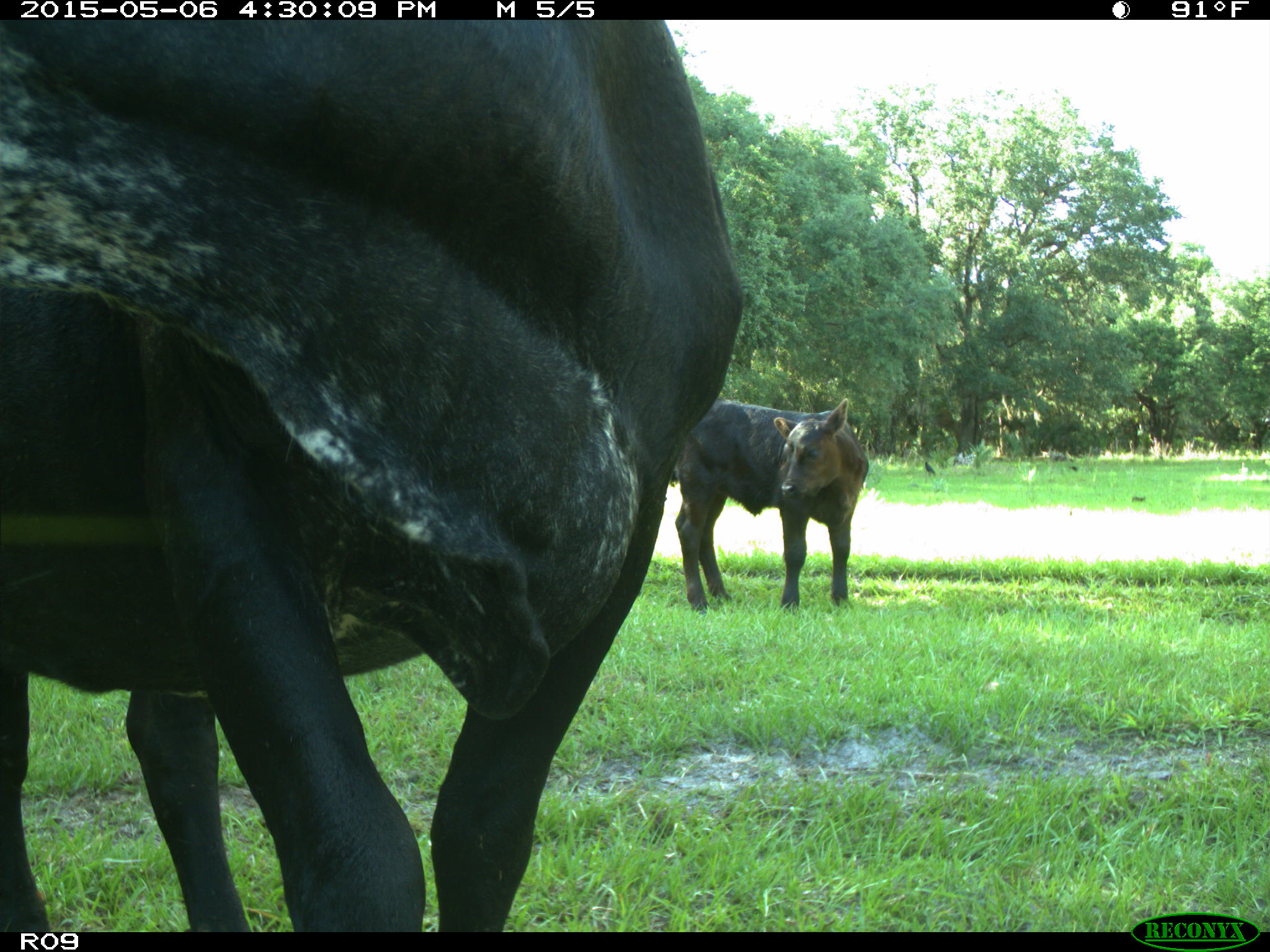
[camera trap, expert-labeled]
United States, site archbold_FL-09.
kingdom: Animalia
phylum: Chordata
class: Mammalia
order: Artiodactyla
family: Bovidae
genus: Bos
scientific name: Bos taurus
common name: domestic cow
Bos taurus (domestic cow).